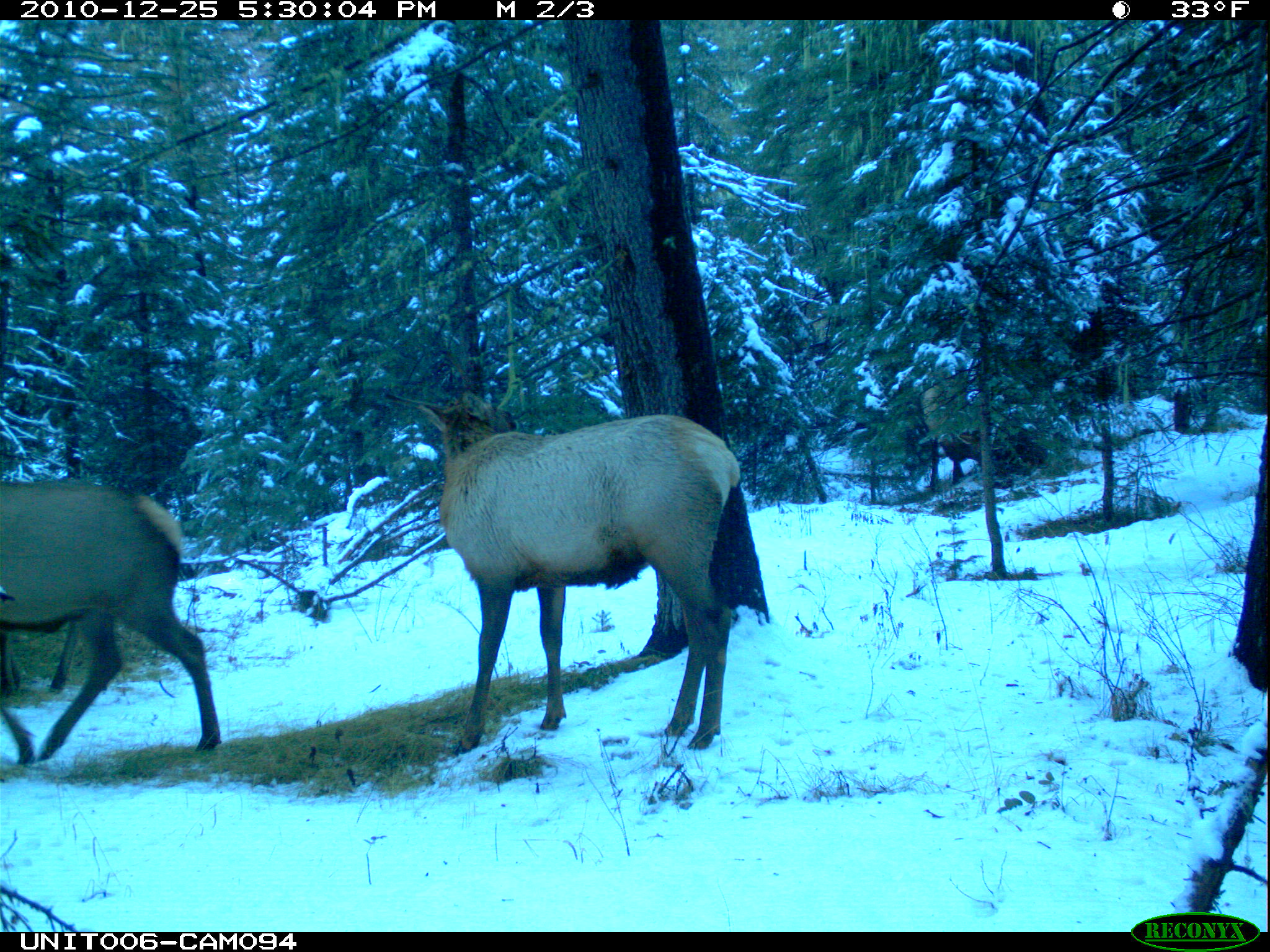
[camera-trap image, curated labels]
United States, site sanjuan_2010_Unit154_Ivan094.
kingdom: Animalia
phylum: Chordata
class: Mammalia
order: Artiodactyla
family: Cervidae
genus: Cervus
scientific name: Cervus elaphus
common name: red deer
Cervus elaphus (red deer).